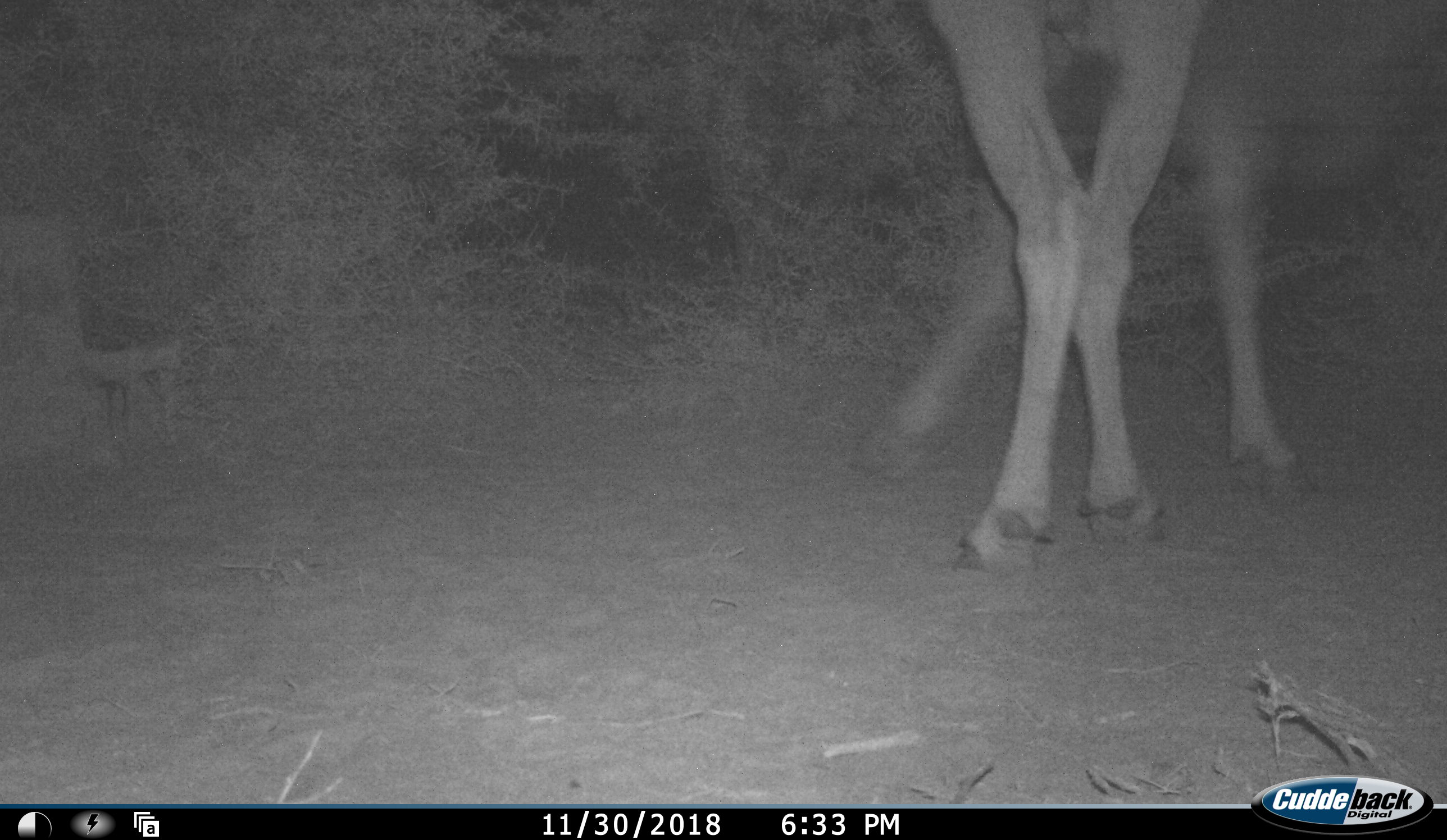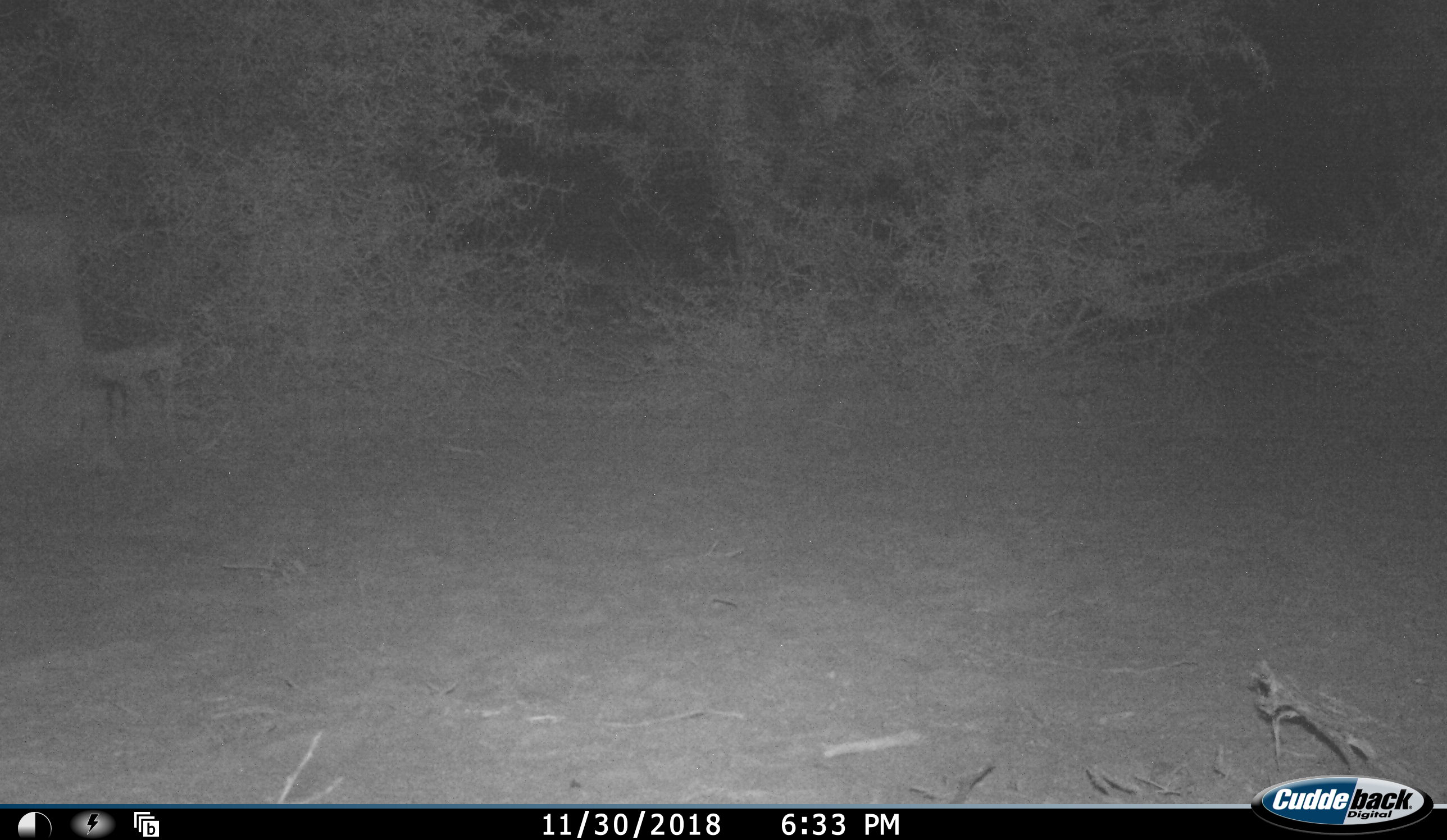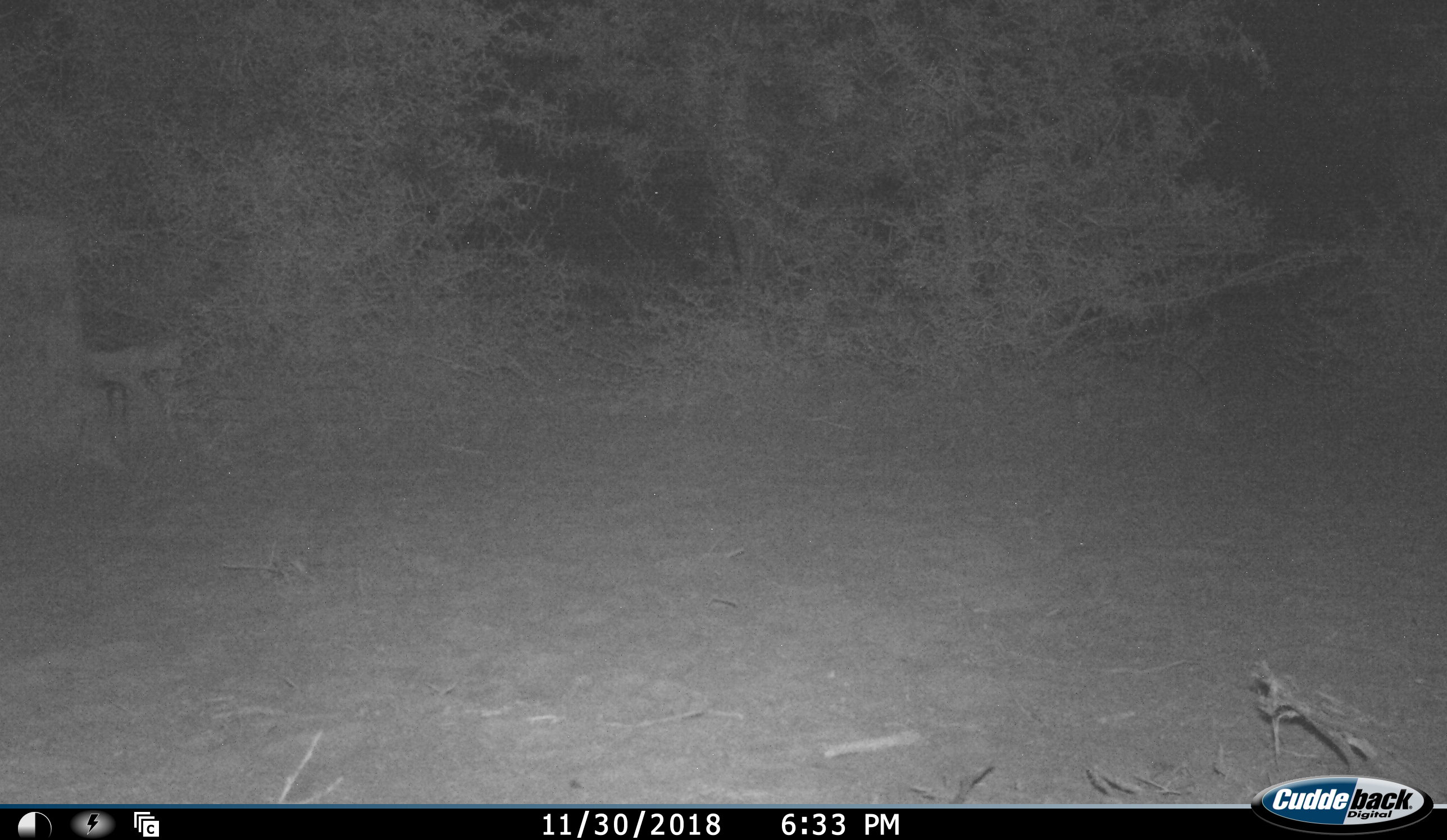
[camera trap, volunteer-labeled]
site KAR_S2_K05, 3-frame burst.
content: unidentified animal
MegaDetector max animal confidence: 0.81